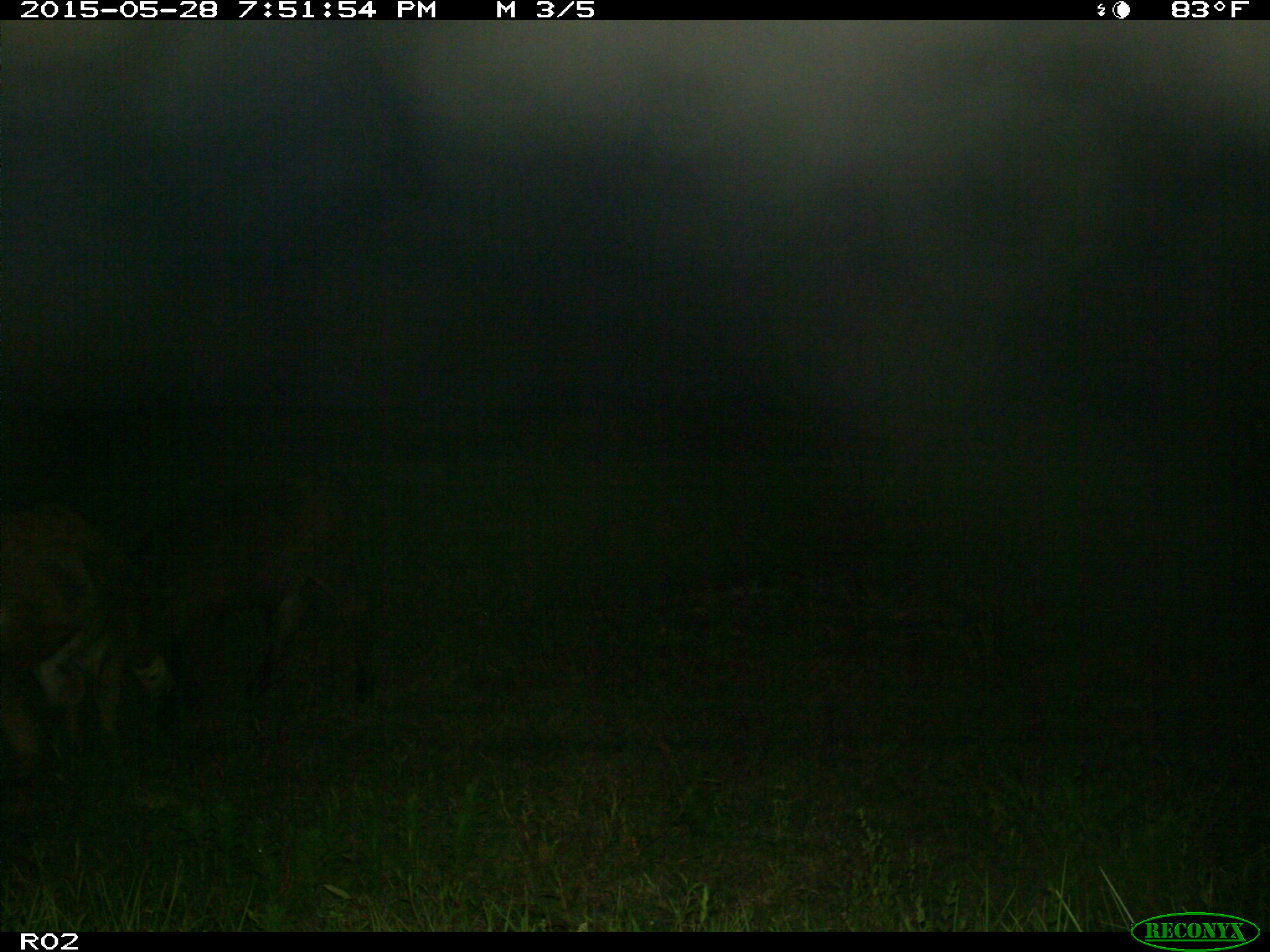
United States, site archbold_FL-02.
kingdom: Animalia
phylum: Chordata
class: Mammalia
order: Artiodactyla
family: Bovidae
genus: Bos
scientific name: Bos taurus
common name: domestic cow